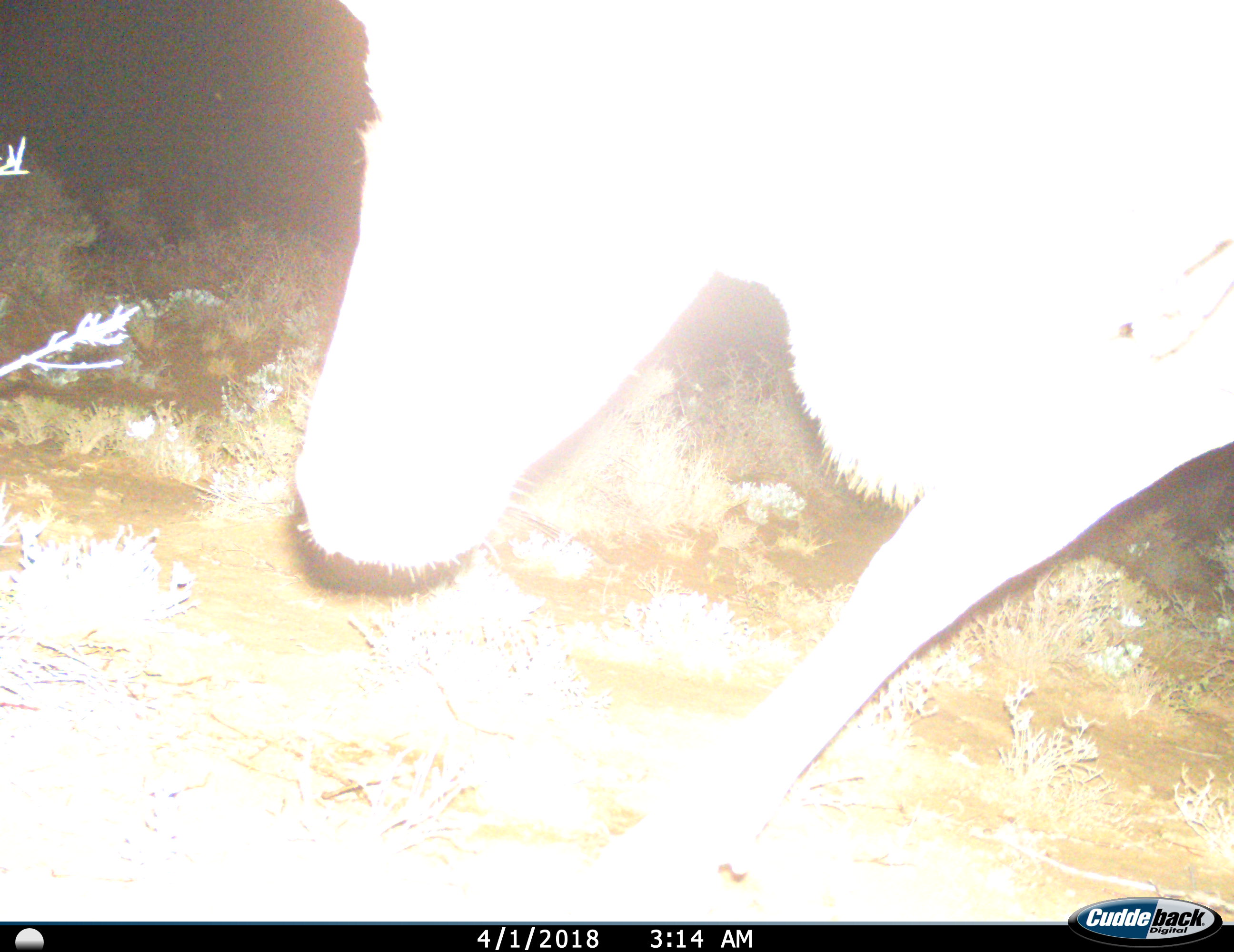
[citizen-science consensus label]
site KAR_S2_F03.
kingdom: Animalia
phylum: Chordata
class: Mammalia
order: Artiodactyla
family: Bovidae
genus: Tragelaphus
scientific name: Tragelaphus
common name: kudu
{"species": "kudu (Tragelaphus)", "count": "1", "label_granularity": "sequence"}